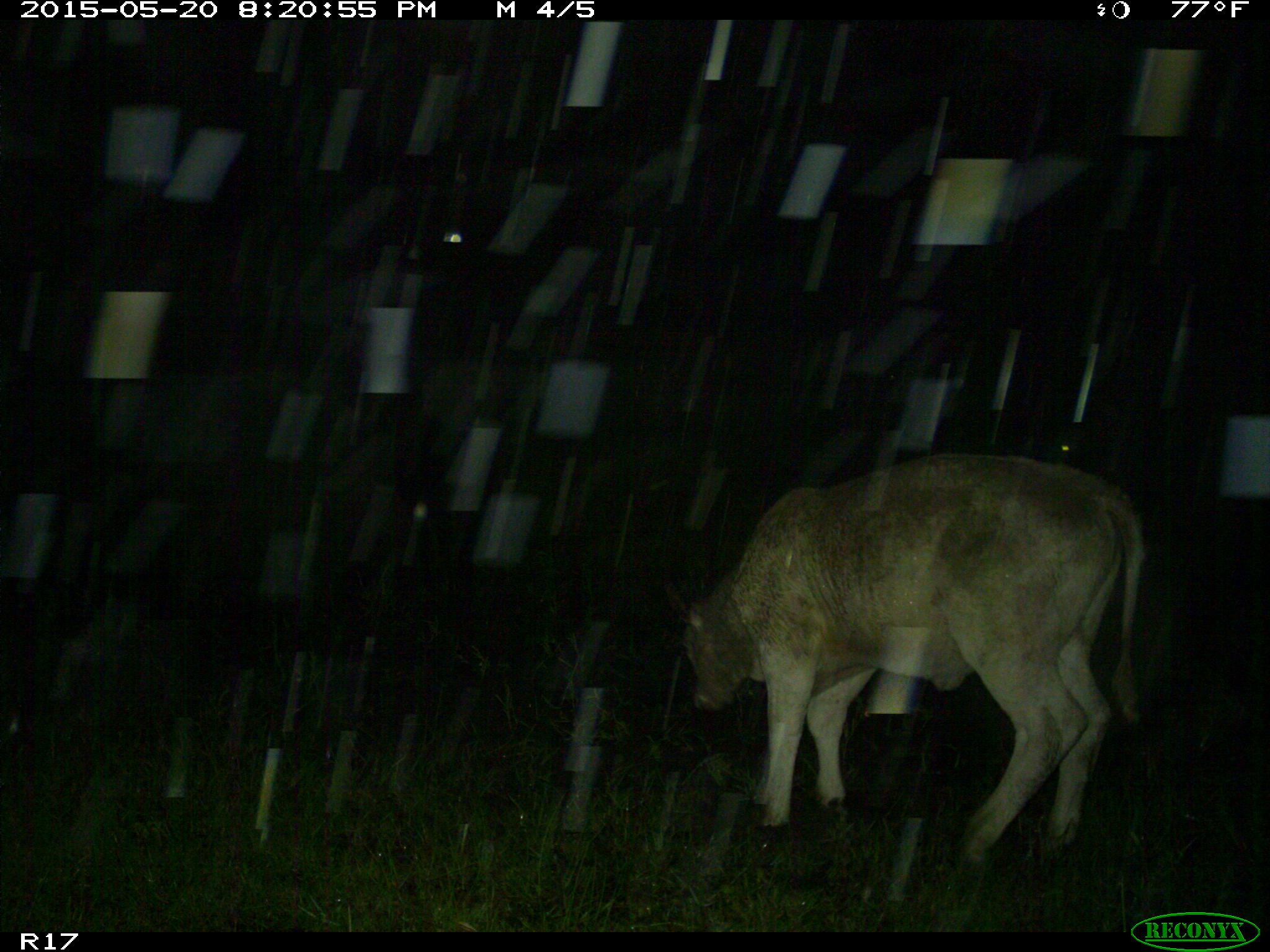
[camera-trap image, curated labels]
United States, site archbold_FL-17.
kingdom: Animalia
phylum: Chordata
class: Mammalia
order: Artiodactyla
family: Bovidae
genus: Bos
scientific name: Bos taurus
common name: domestic cow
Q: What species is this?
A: Bos taurus (domestic cow).